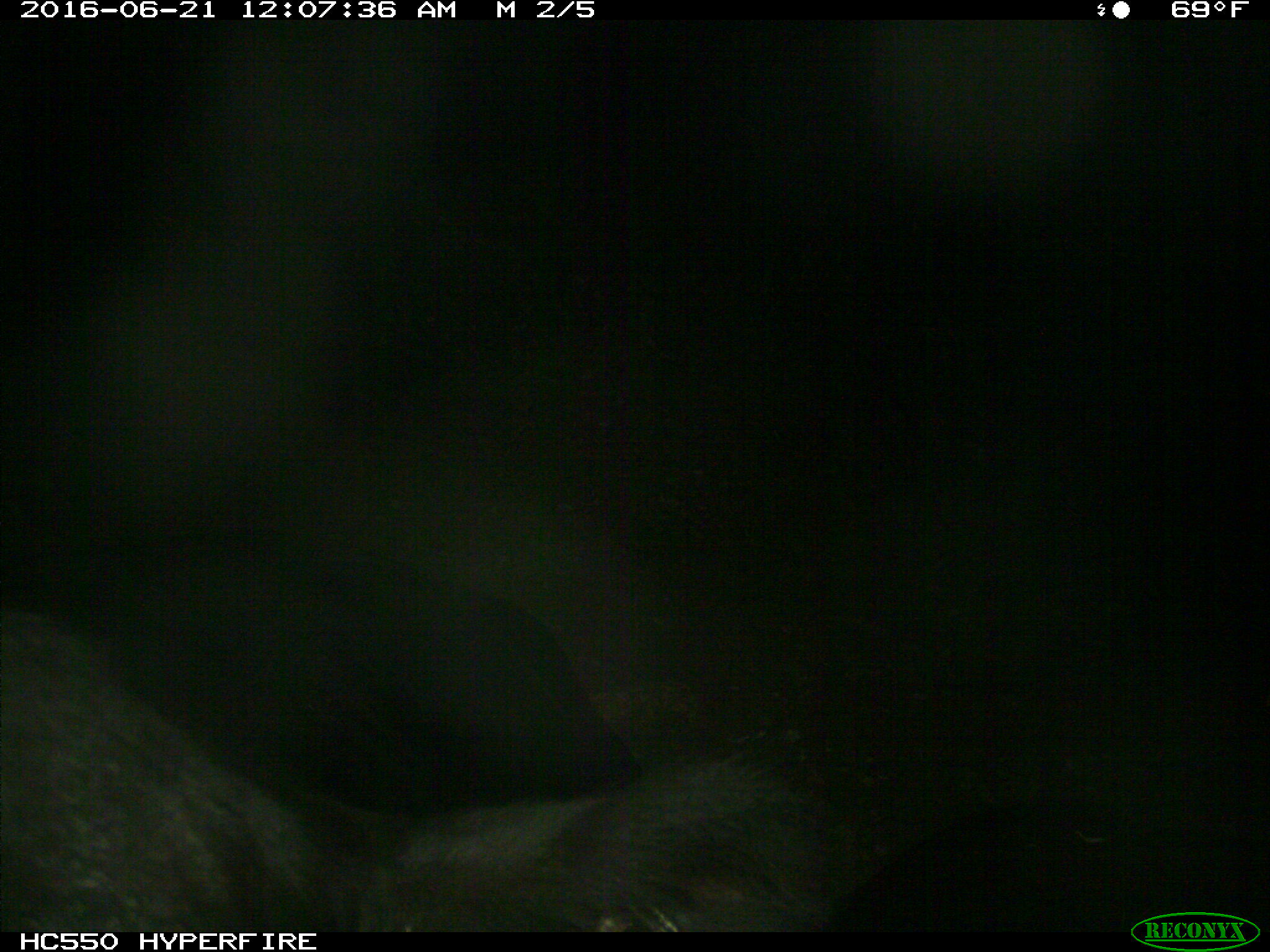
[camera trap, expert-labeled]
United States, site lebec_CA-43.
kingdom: Animalia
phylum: Chordata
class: Mammalia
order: Artiodactyla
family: Bovidae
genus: Bos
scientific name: Bos taurus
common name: domestic cow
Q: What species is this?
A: Bos taurus (domestic cow).